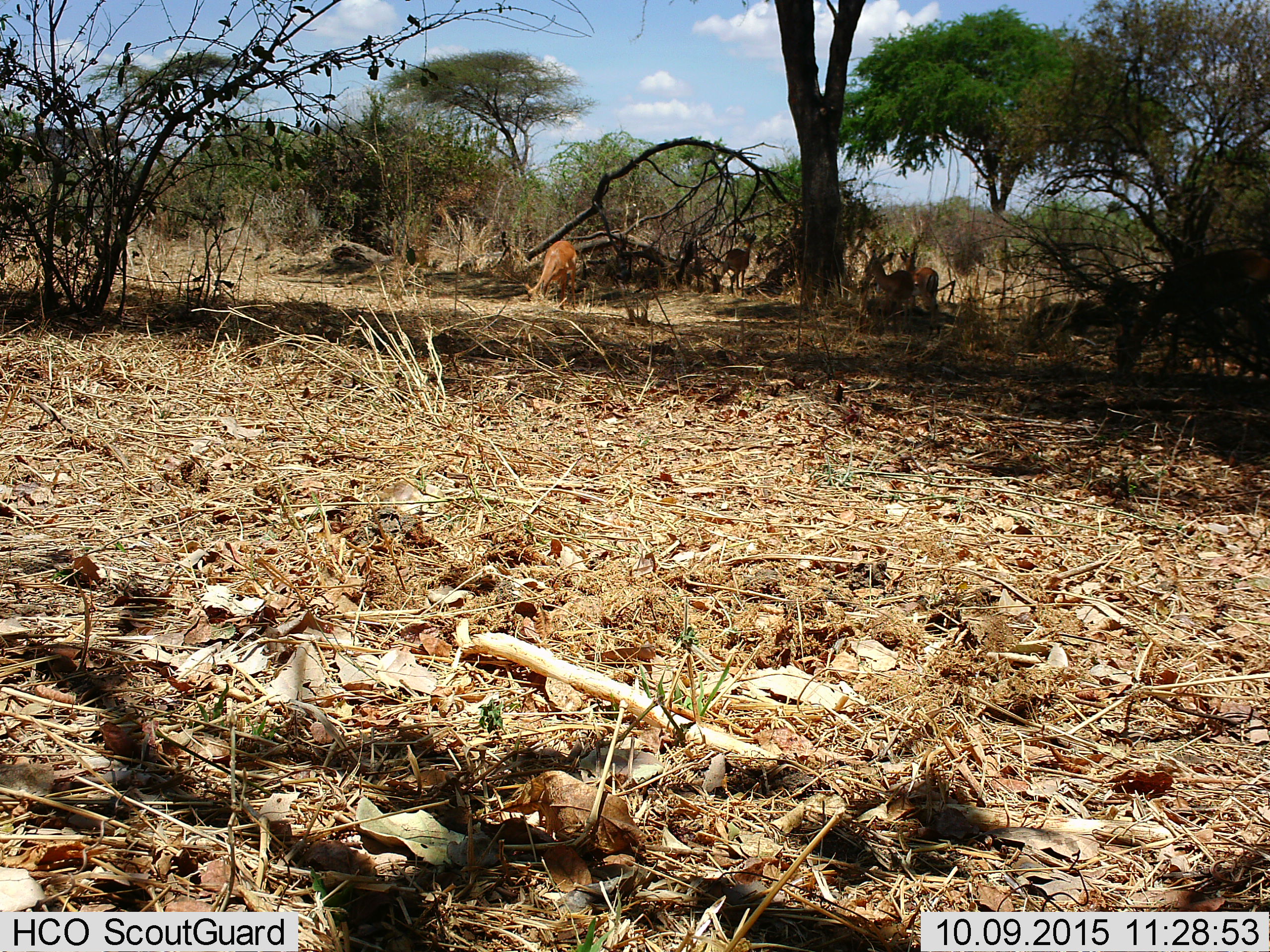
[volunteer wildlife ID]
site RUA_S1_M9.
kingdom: Animalia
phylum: Chordata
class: Mammalia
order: Artiodactyla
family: Bovidae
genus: Aepyceros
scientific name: Aepyceros melampus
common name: impala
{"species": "impala (Aepyceros melampus)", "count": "4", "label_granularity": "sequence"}